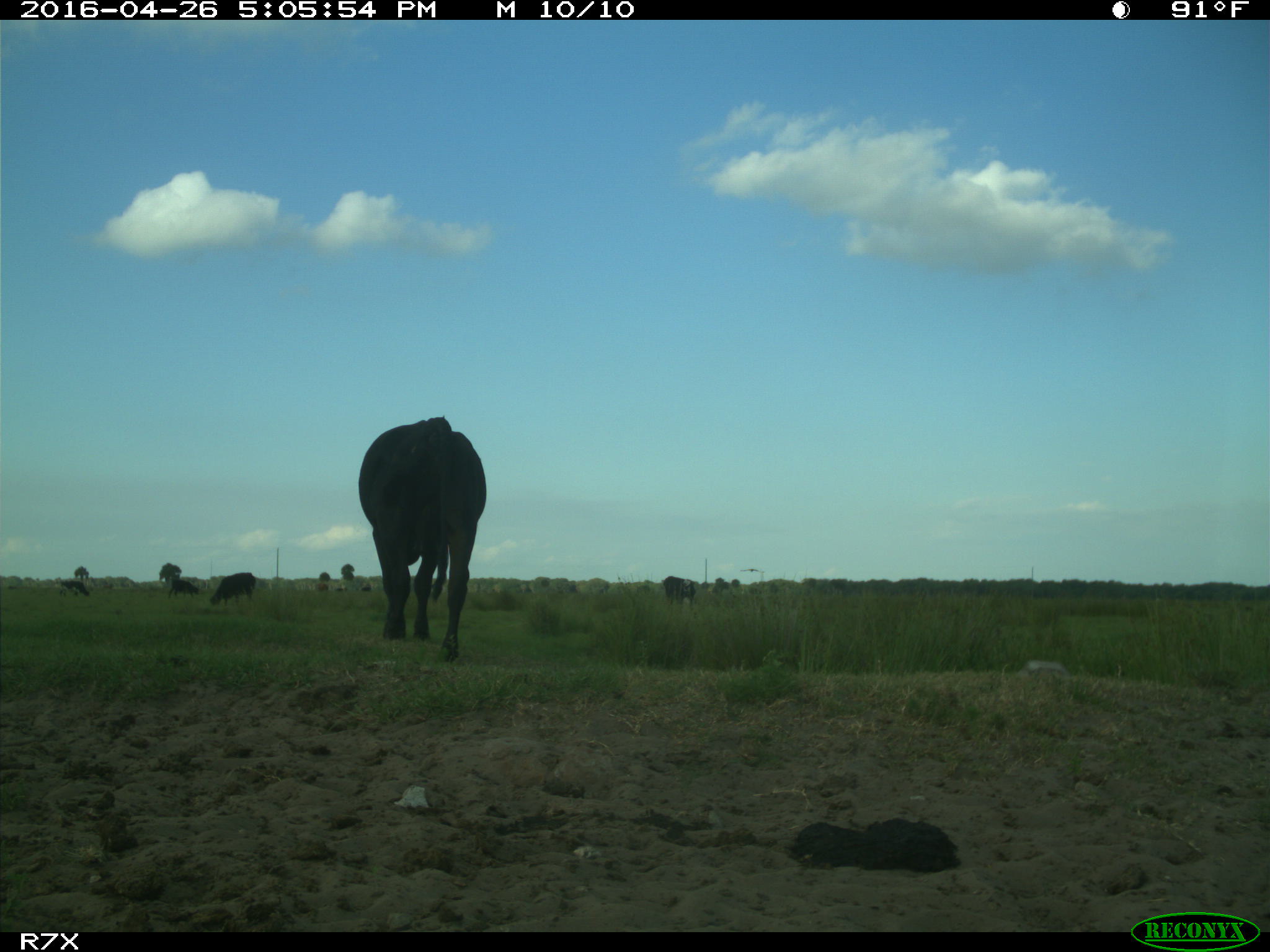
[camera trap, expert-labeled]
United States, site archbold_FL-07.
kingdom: Animalia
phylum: Chordata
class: Mammalia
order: Artiodactyla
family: Bovidae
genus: Bos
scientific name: Bos taurus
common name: domestic cow